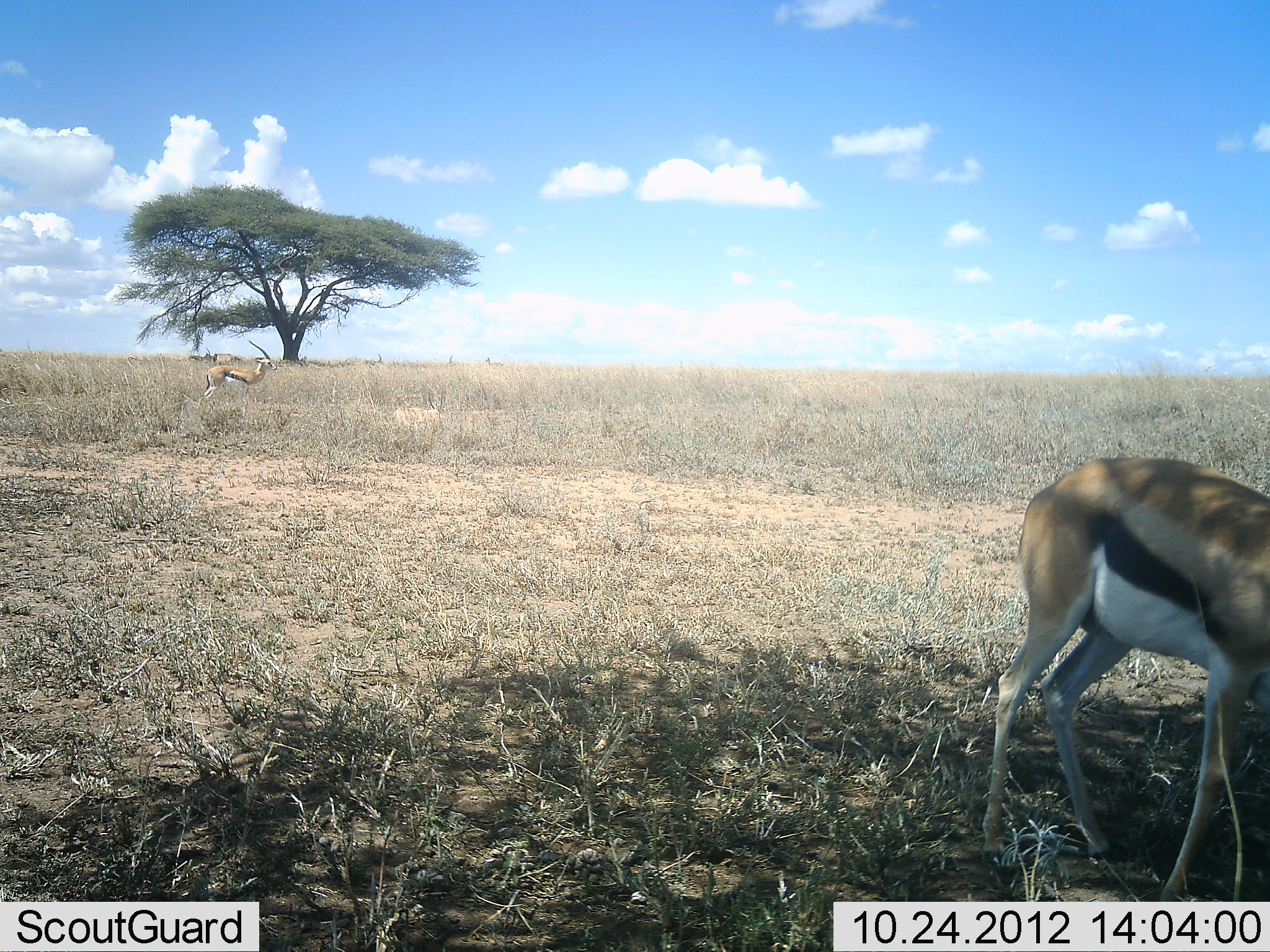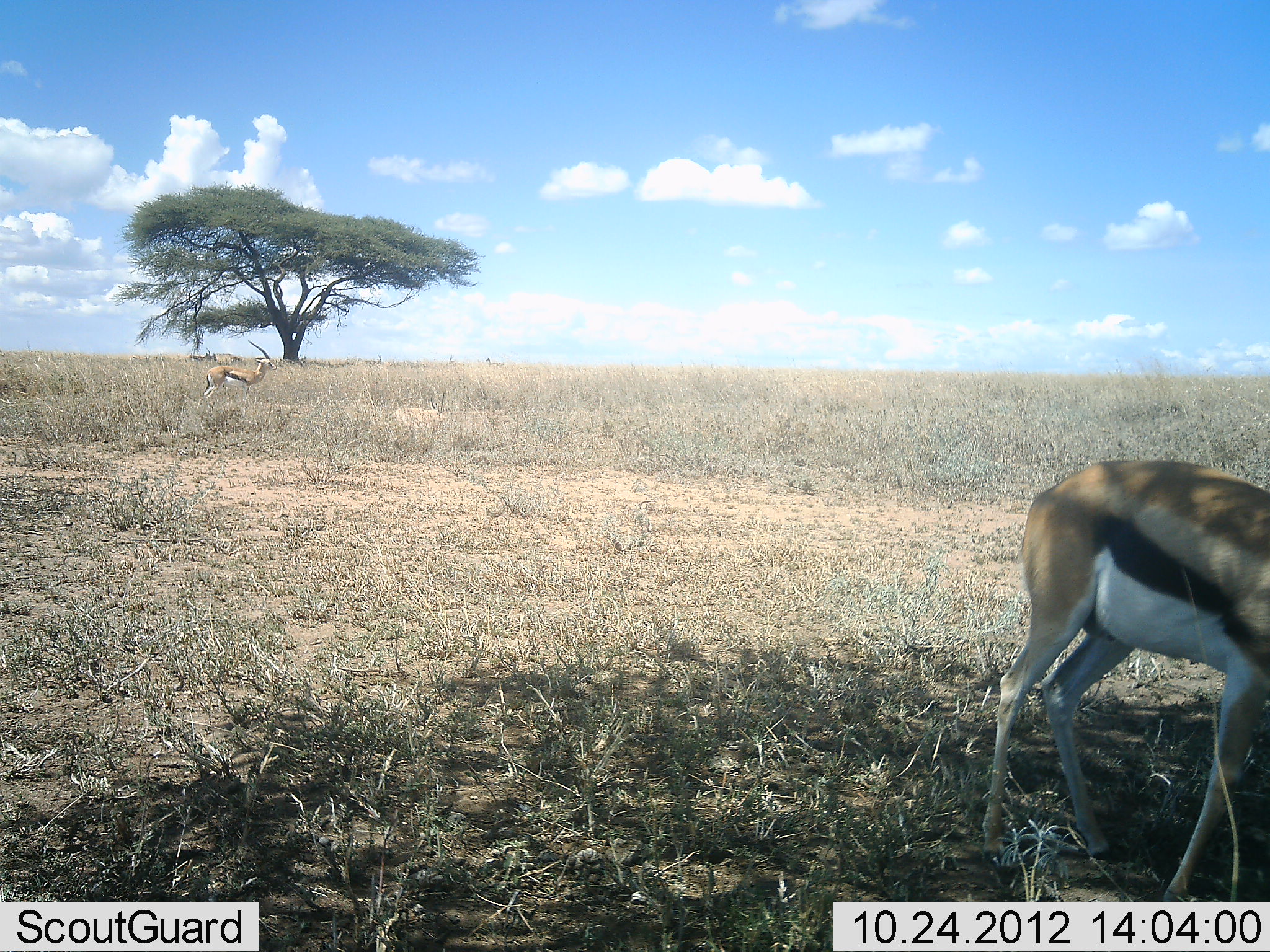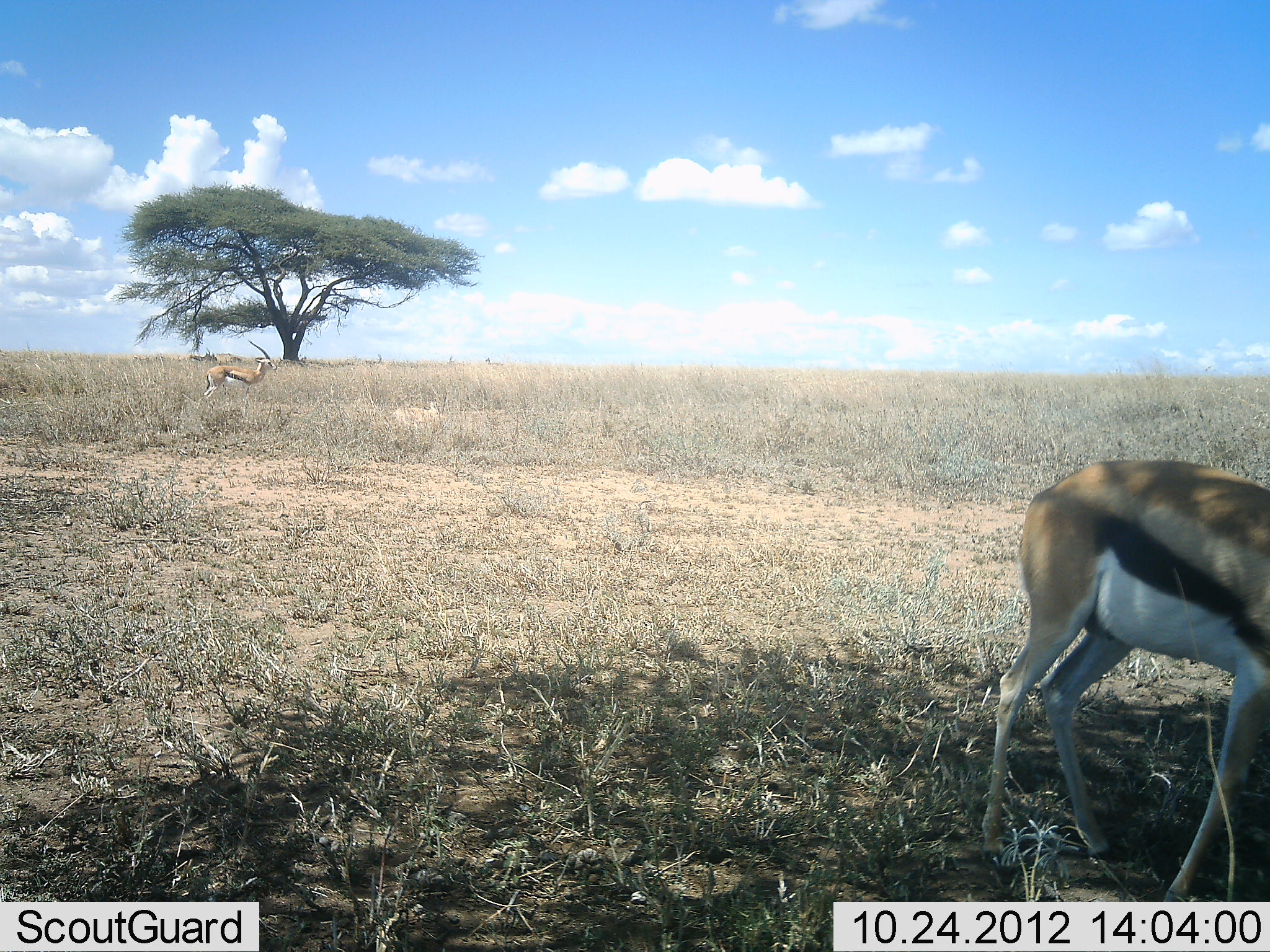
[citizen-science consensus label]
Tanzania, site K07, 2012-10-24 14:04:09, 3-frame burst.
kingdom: Animalia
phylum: Chordata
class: Mammalia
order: Artiodactyla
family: Bovidae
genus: Eudorcas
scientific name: Eudorcas thomsonii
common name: thomson's gazelle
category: gazellethomsons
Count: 2.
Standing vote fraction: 90%.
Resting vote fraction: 20%.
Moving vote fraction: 0%.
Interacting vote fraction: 0%.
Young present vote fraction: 0%.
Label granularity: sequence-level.